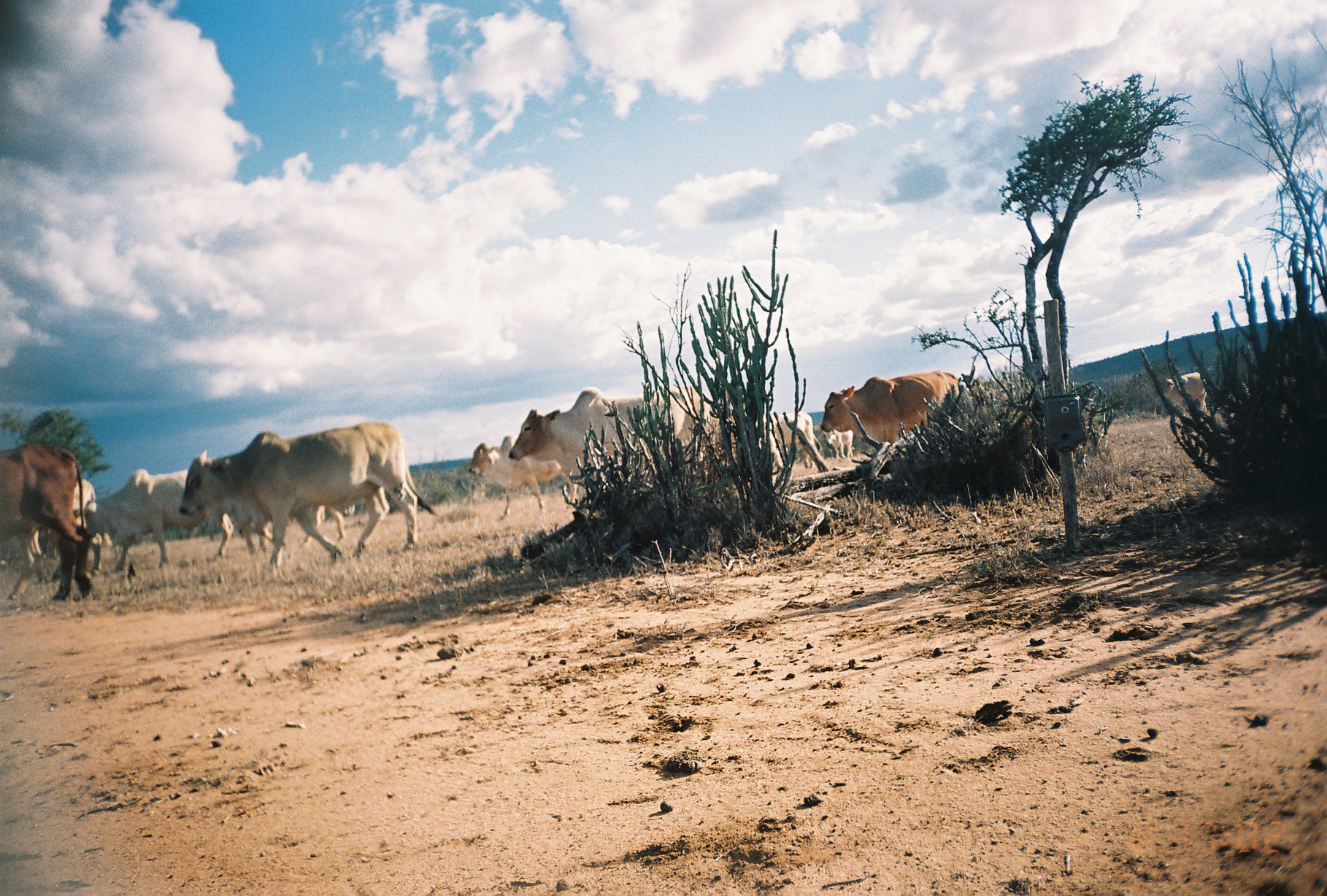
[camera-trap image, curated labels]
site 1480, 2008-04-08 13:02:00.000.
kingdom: Animalia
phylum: Chordata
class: Mammalia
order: Artiodactyla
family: Bovidae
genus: Bos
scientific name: Bos taurus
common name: domestic cattle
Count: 12.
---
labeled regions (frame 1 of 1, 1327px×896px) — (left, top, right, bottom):
bos taurus: (177, 421, 439, 568); (507, 386, 704, 518); (75, 467, 234, 573); (0, 442, 96, 602); (819, 369, 961, 444); (14, 478, 116, 577); (467, 433, 580, 521); (253, 505, 347, 551); (755, 408, 820, 470); (1161, 371, 1207, 418); (823, 428, 855, 459)